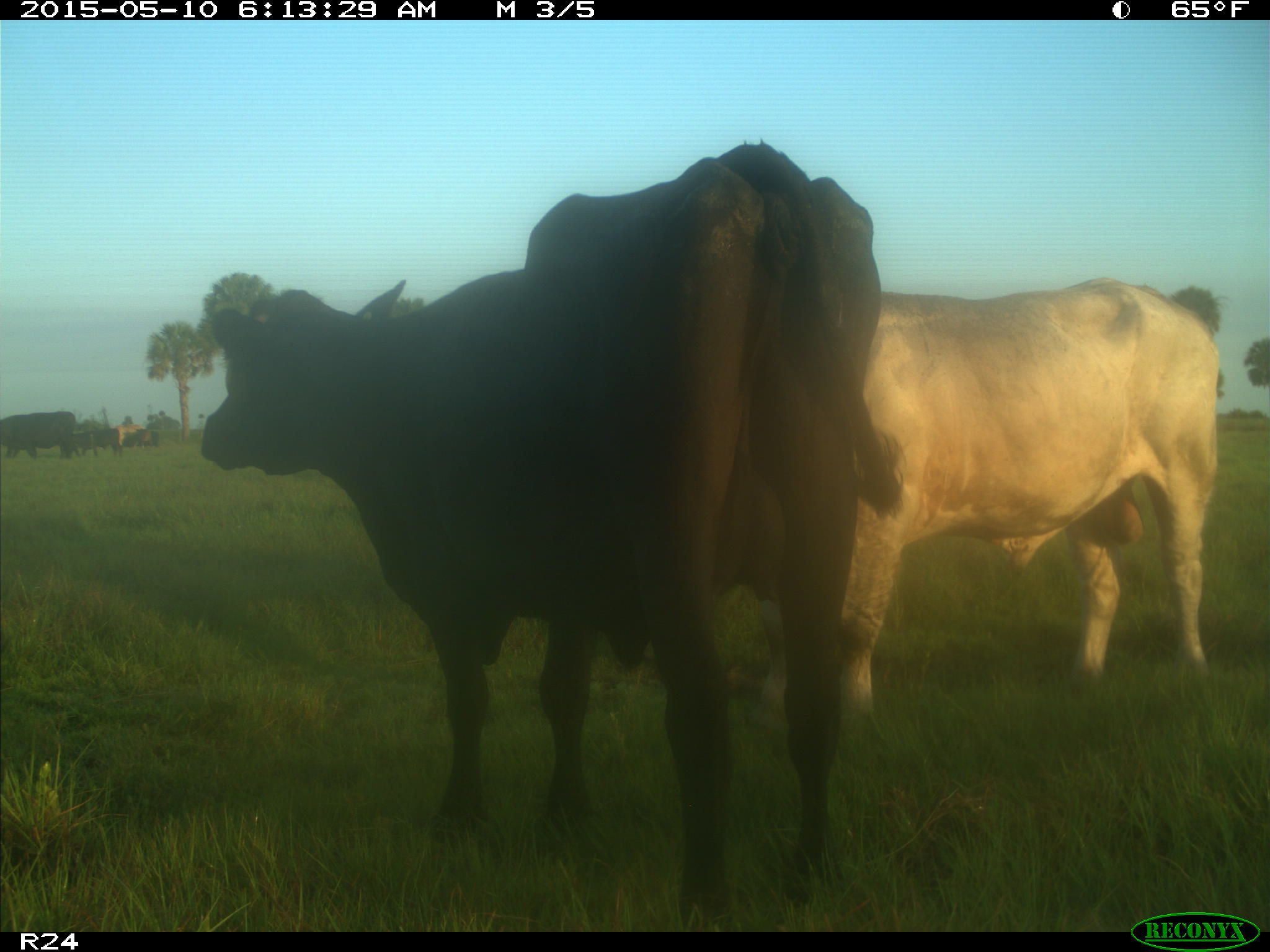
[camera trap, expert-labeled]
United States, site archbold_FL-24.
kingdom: Animalia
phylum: Chordata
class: Mammalia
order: Artiodactyla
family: Bovidae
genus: Bos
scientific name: Bos taurus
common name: domestic cow